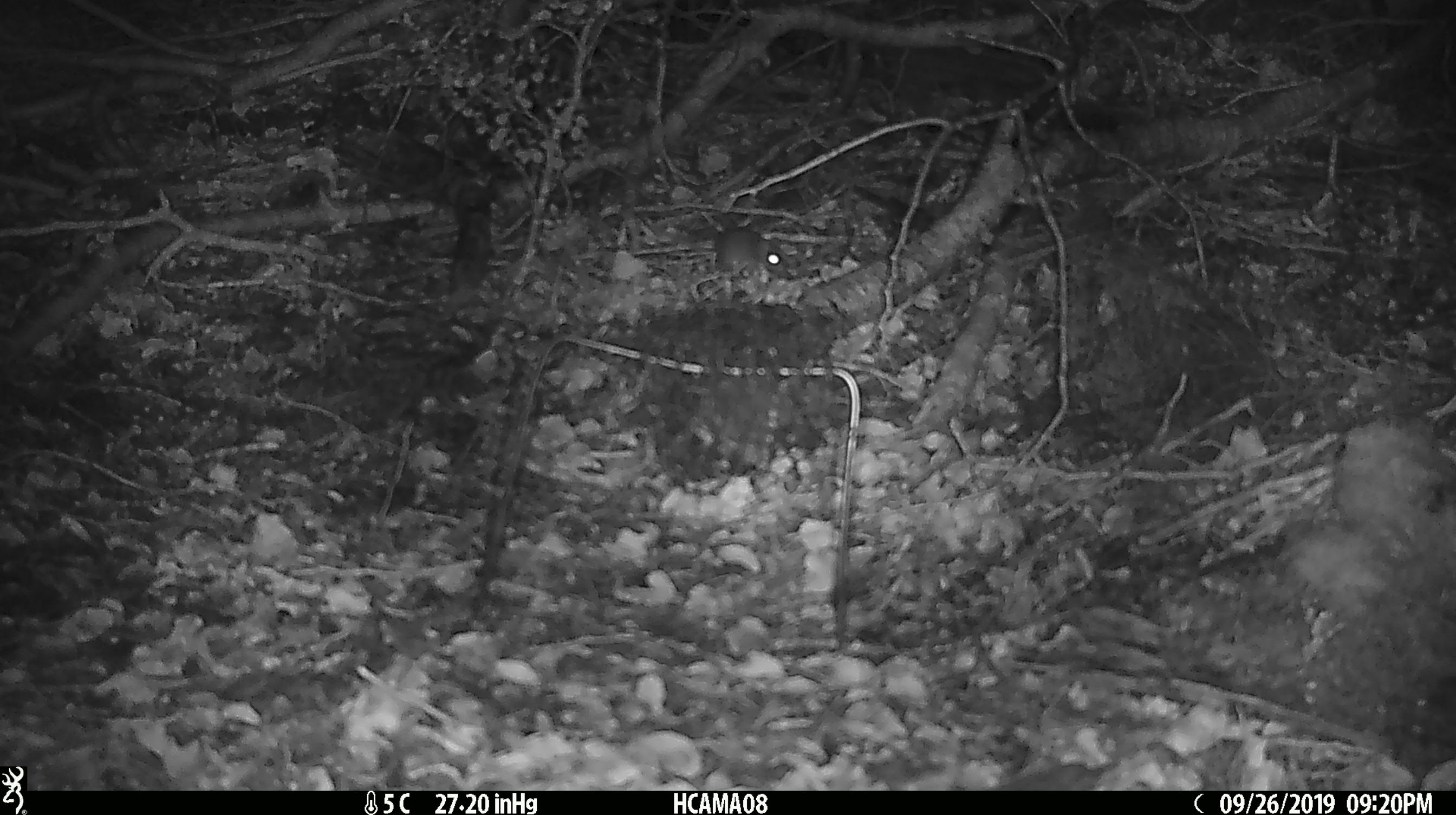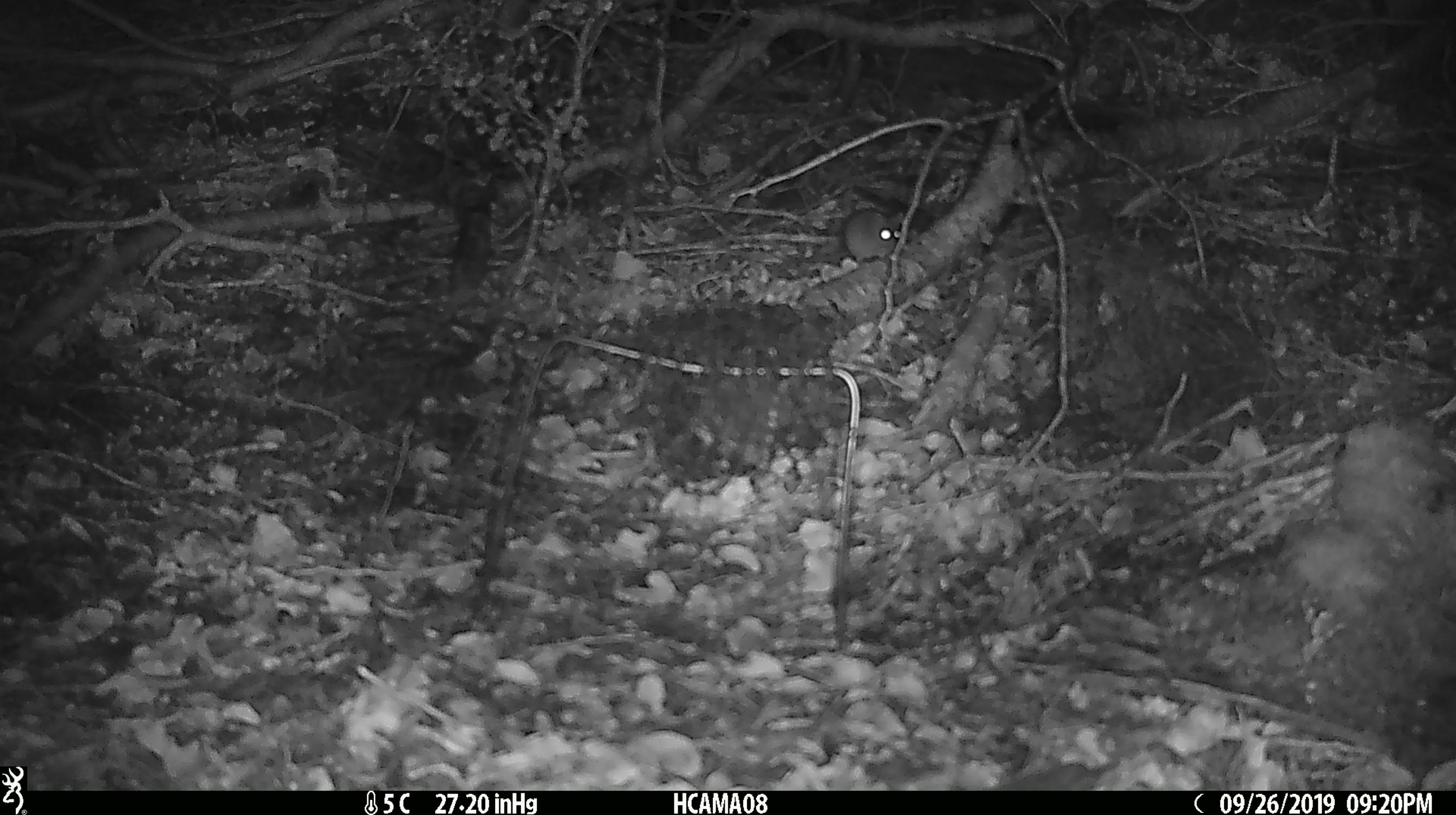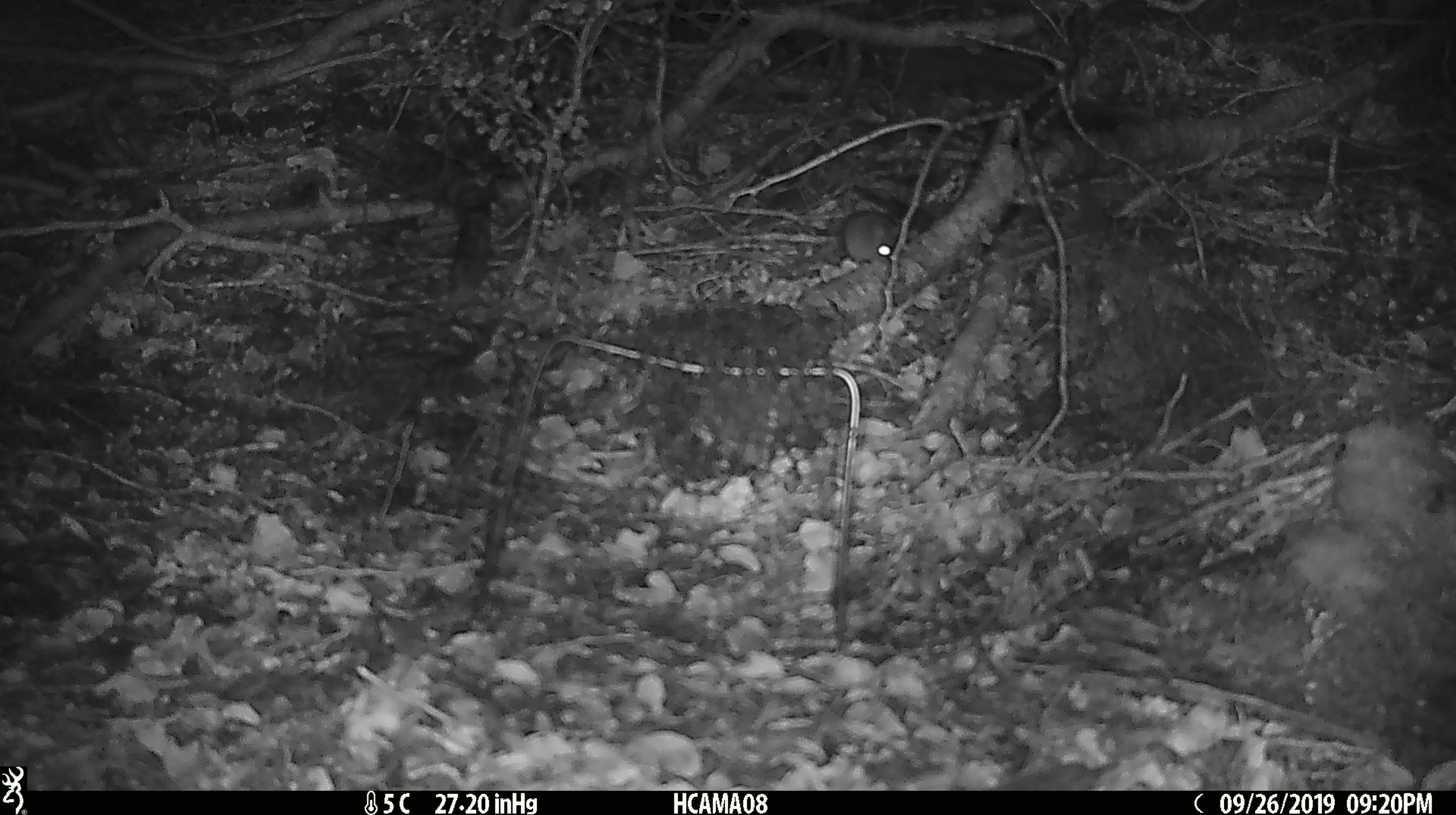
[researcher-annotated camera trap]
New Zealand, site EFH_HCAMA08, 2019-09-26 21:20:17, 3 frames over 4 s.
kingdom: Animalia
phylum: Chordata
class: Mammalia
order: Rodentia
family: Muridae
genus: Mus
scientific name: Mus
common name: mouse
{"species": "mouse (Mus)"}